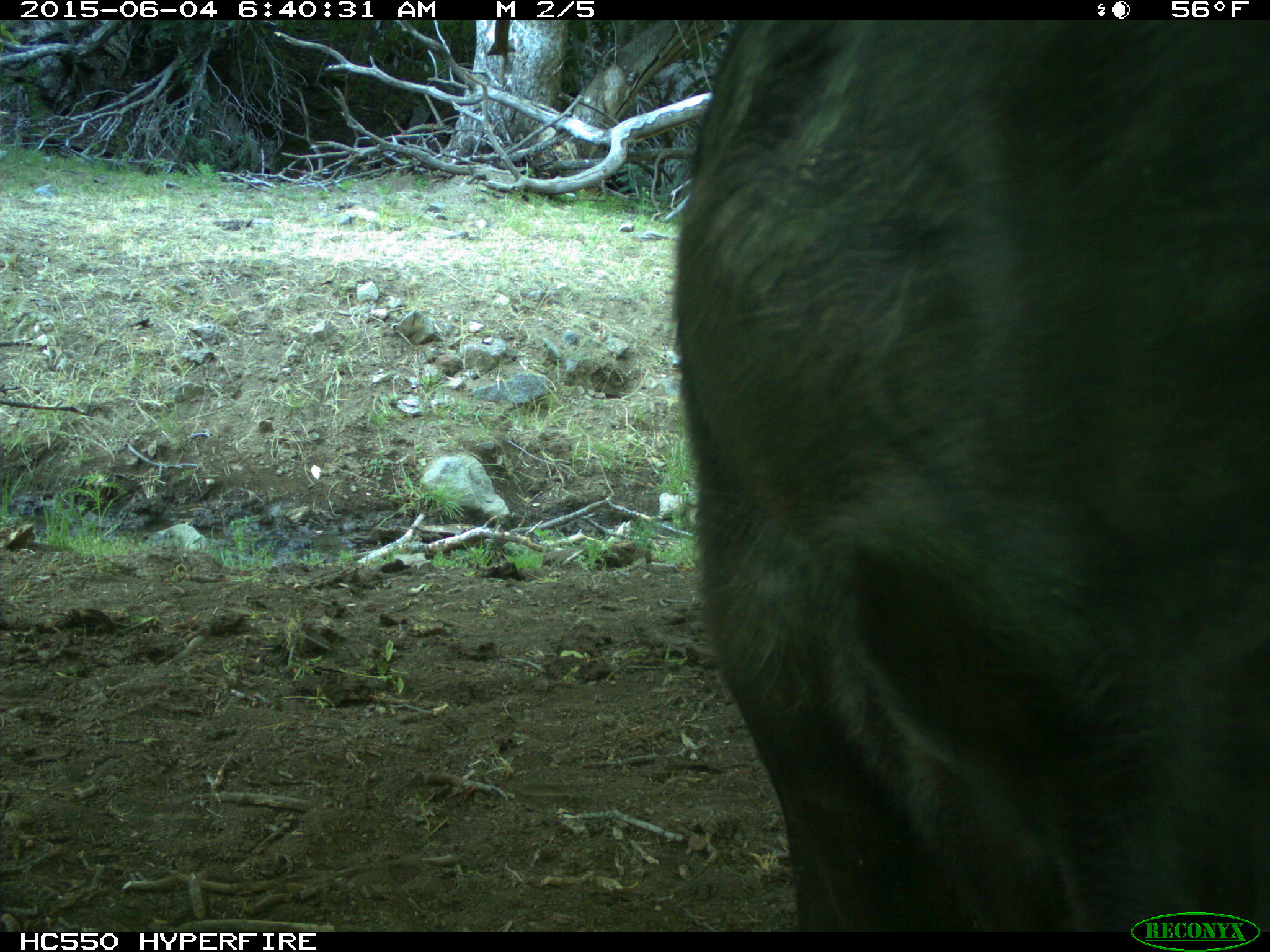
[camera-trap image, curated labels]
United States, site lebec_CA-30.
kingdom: Animalia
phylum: Chordata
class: Mammalia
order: Artiodactyla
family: Bovidae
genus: Bos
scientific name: Bos taurus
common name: domestic cow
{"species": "Bos taurus (domestic cow)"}